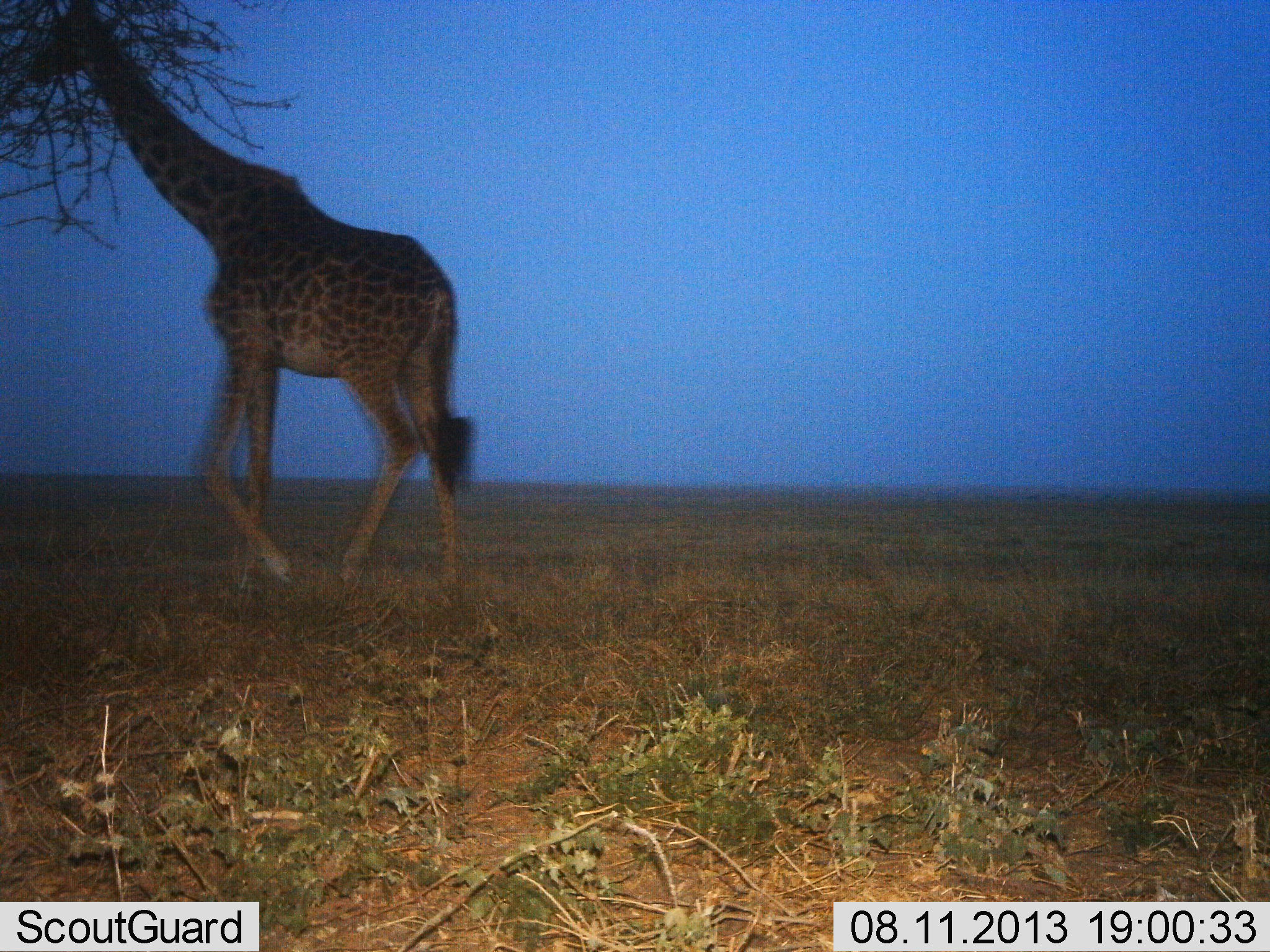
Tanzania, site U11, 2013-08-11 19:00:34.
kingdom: Animalia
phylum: Chordata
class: Mammalia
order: Artiodactyla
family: Giraffidae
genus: Giraffa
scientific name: Giraffa camelopardalis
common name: giraffe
Giraffe (Giraffa camelopardalis), count 1. Behavior (volunteer vote fractions): standing 11%, resting 0%, moving 74%, interacting 0%. Young present (vote fraction): 0%. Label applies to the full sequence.